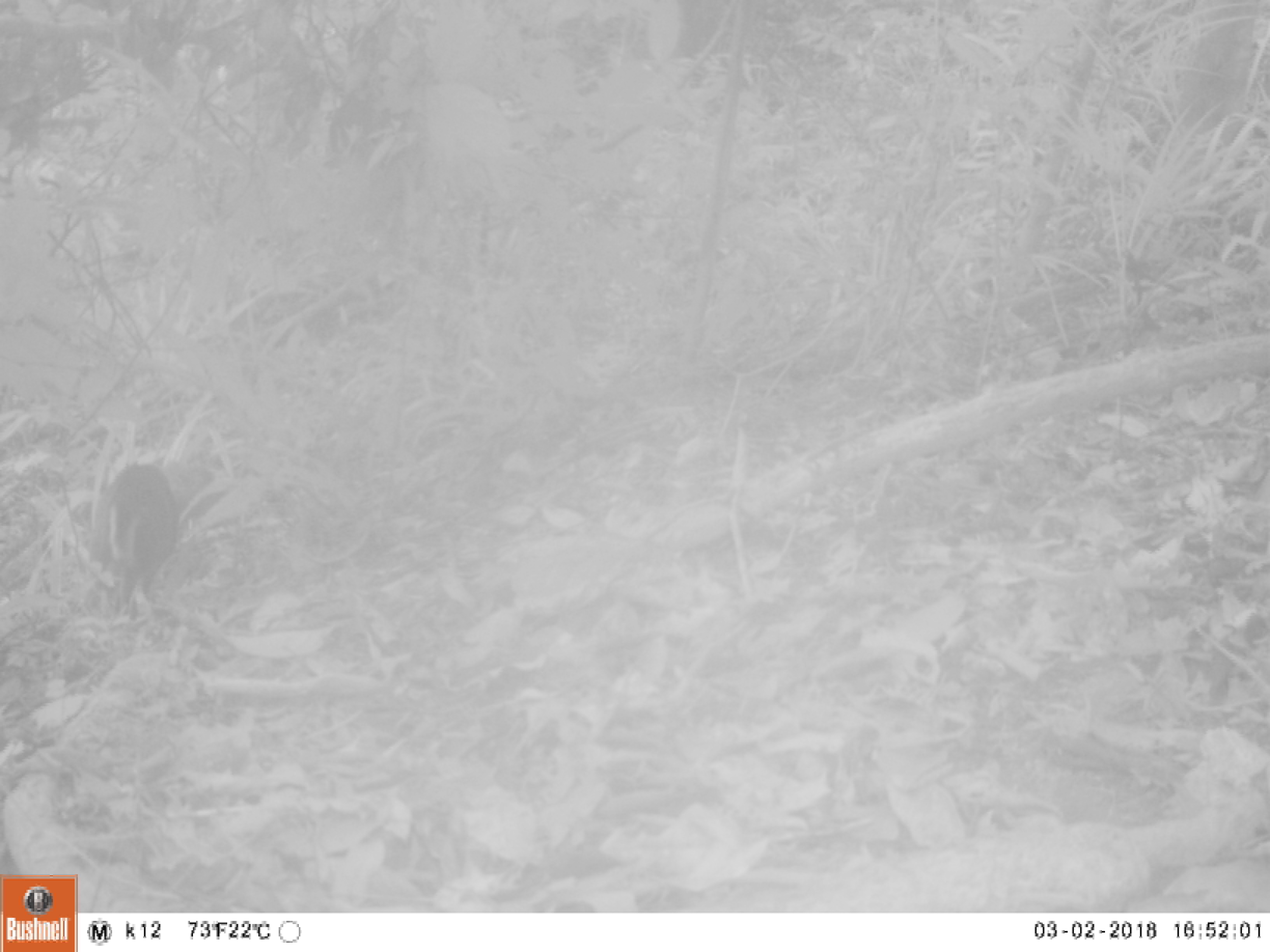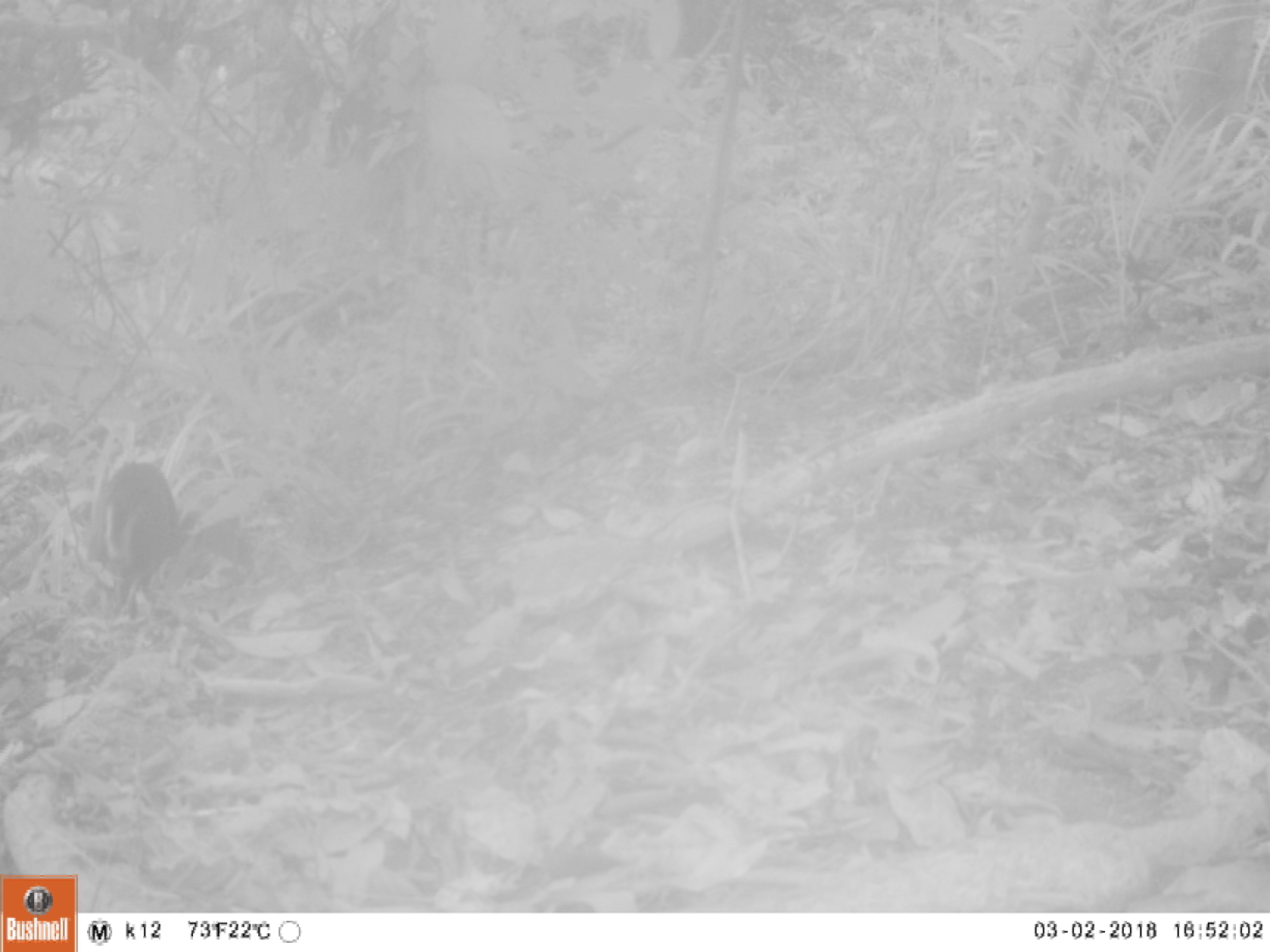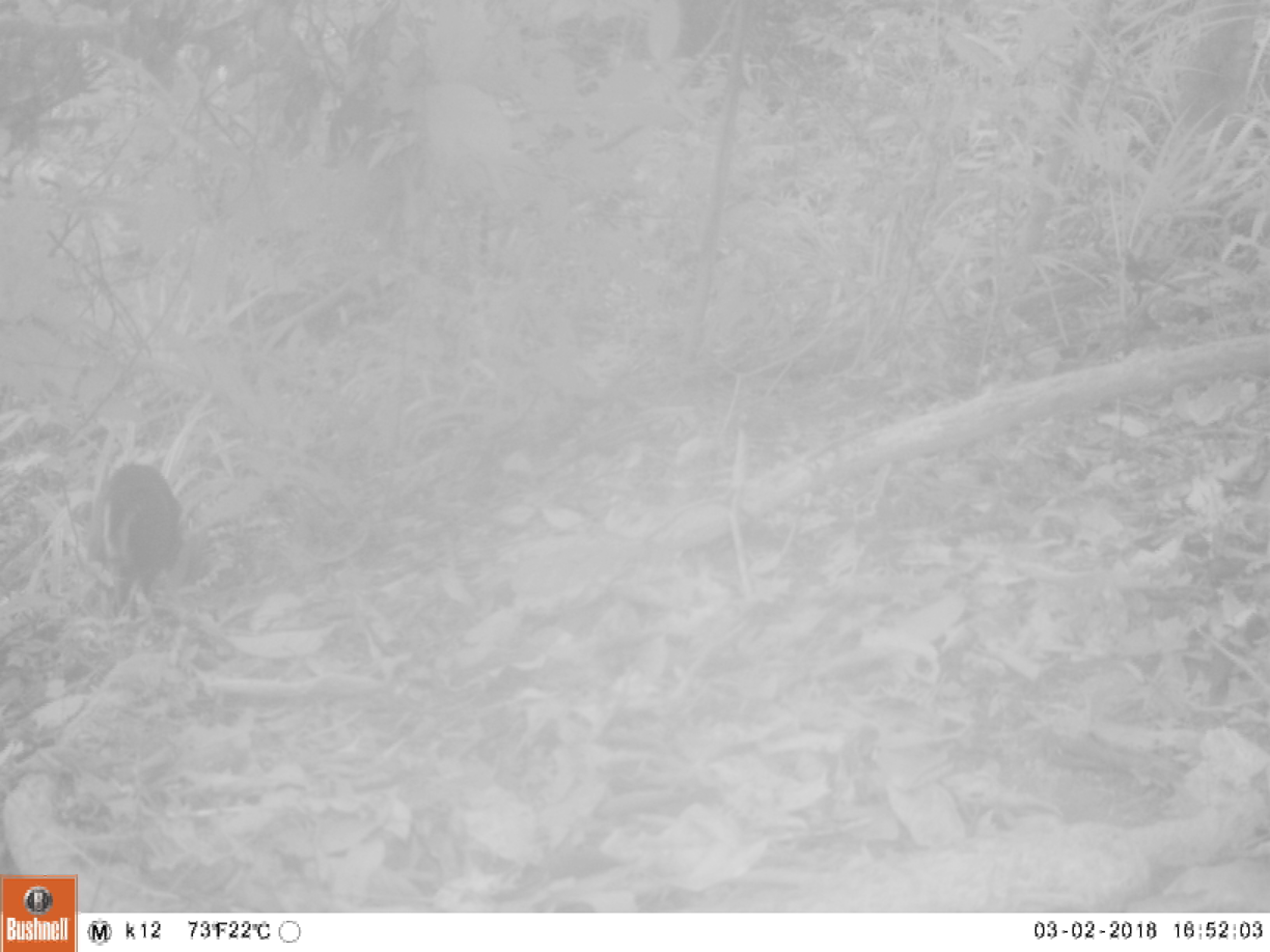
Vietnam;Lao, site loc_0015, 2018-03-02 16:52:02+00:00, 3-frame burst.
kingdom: Animalia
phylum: Chordata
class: Mammalia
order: Artiodactyla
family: Cervidae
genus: Muntiacus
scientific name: Muntiacus rooseveltorum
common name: roosevelt's muntjac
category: roosevelts muntjac group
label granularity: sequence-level